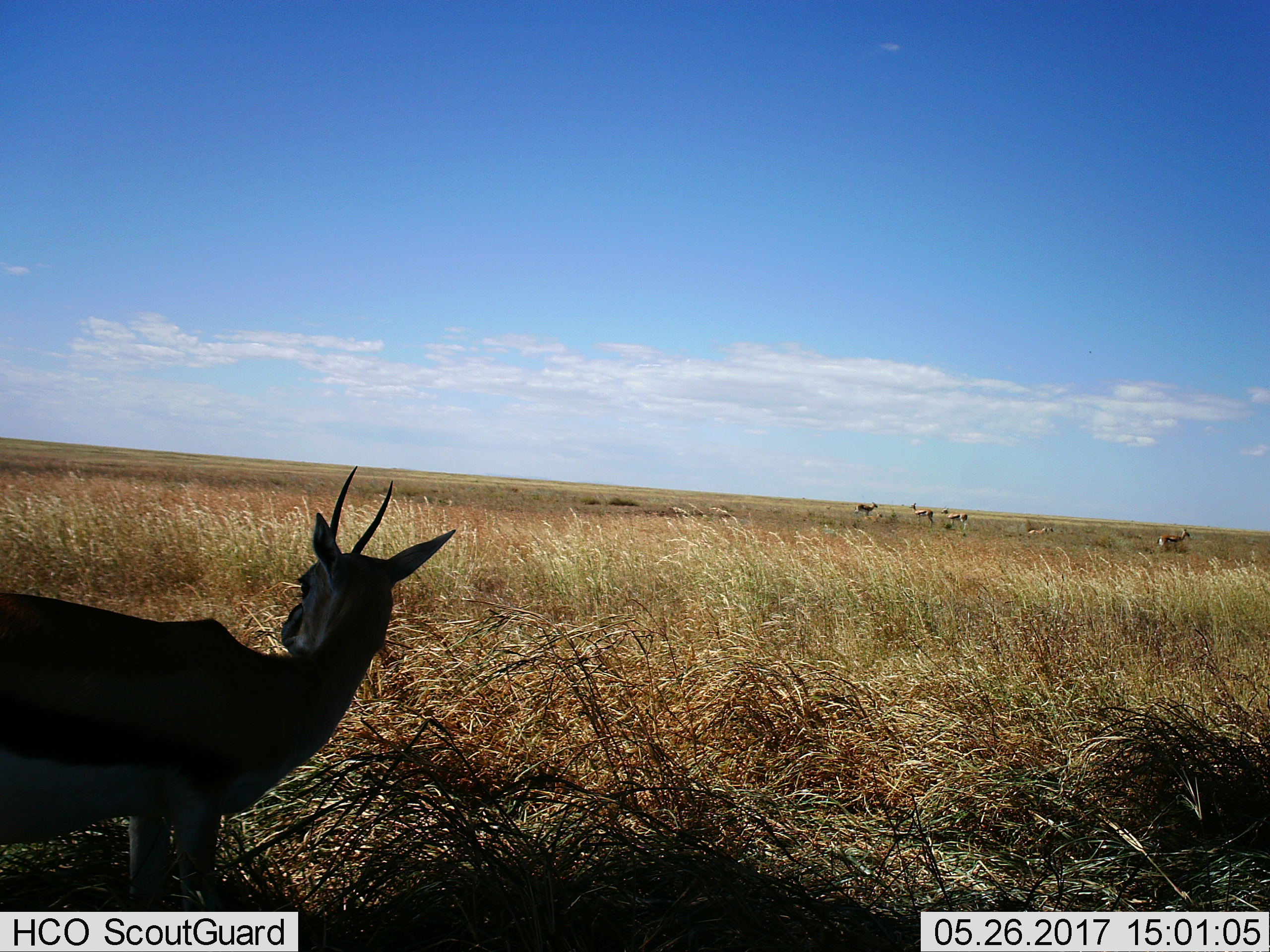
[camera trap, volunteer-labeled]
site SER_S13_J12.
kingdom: Animalia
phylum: Chordata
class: Mammalia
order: Artiodactyla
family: Bovidae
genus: Eudorcas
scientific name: Eudorcas thomsonii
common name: thomson's gazelle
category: gazellethomsons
Gazellethomsons (thomson's gazelle) (Eudorcas thomsonii), count 6. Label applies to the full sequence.